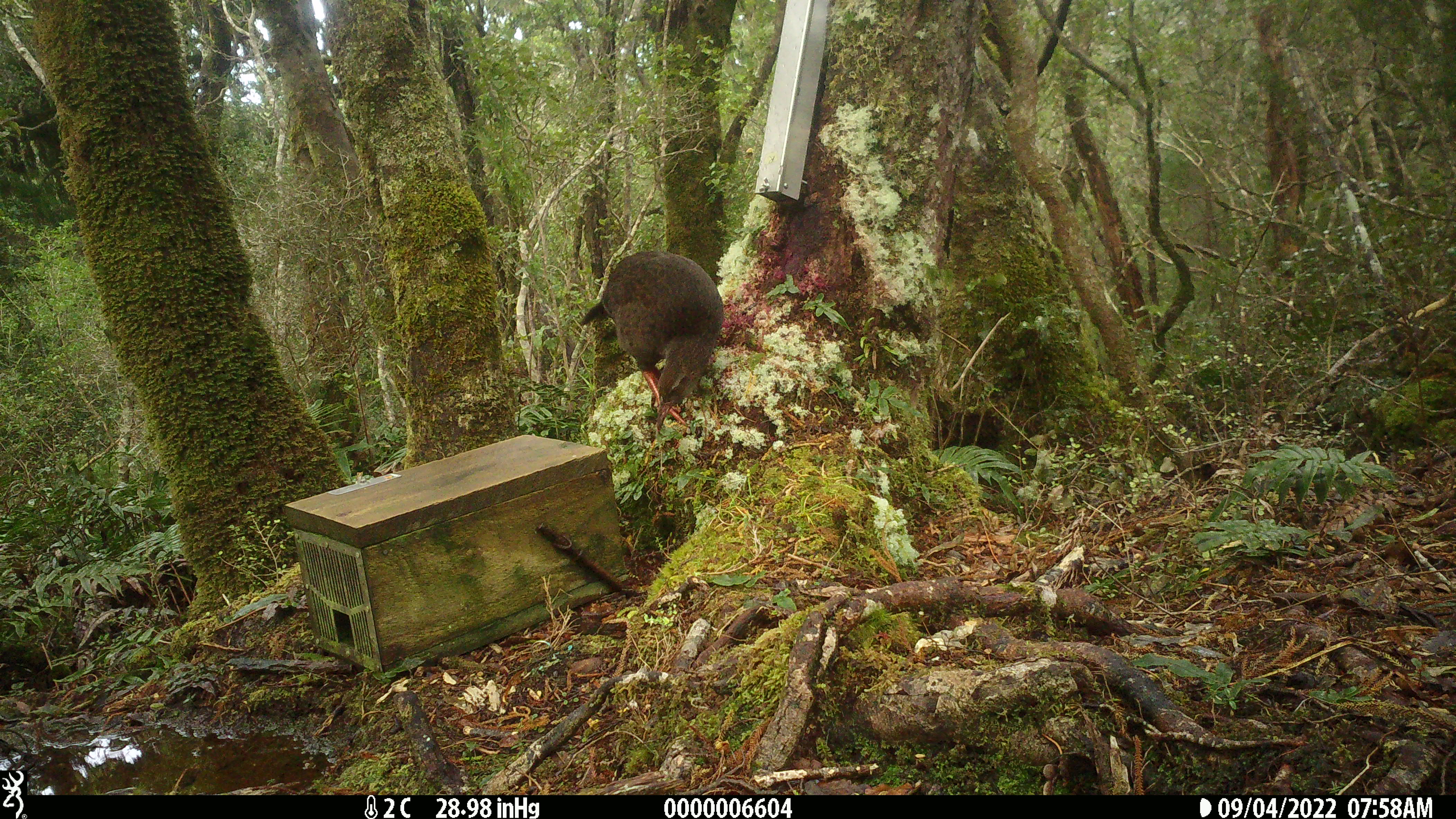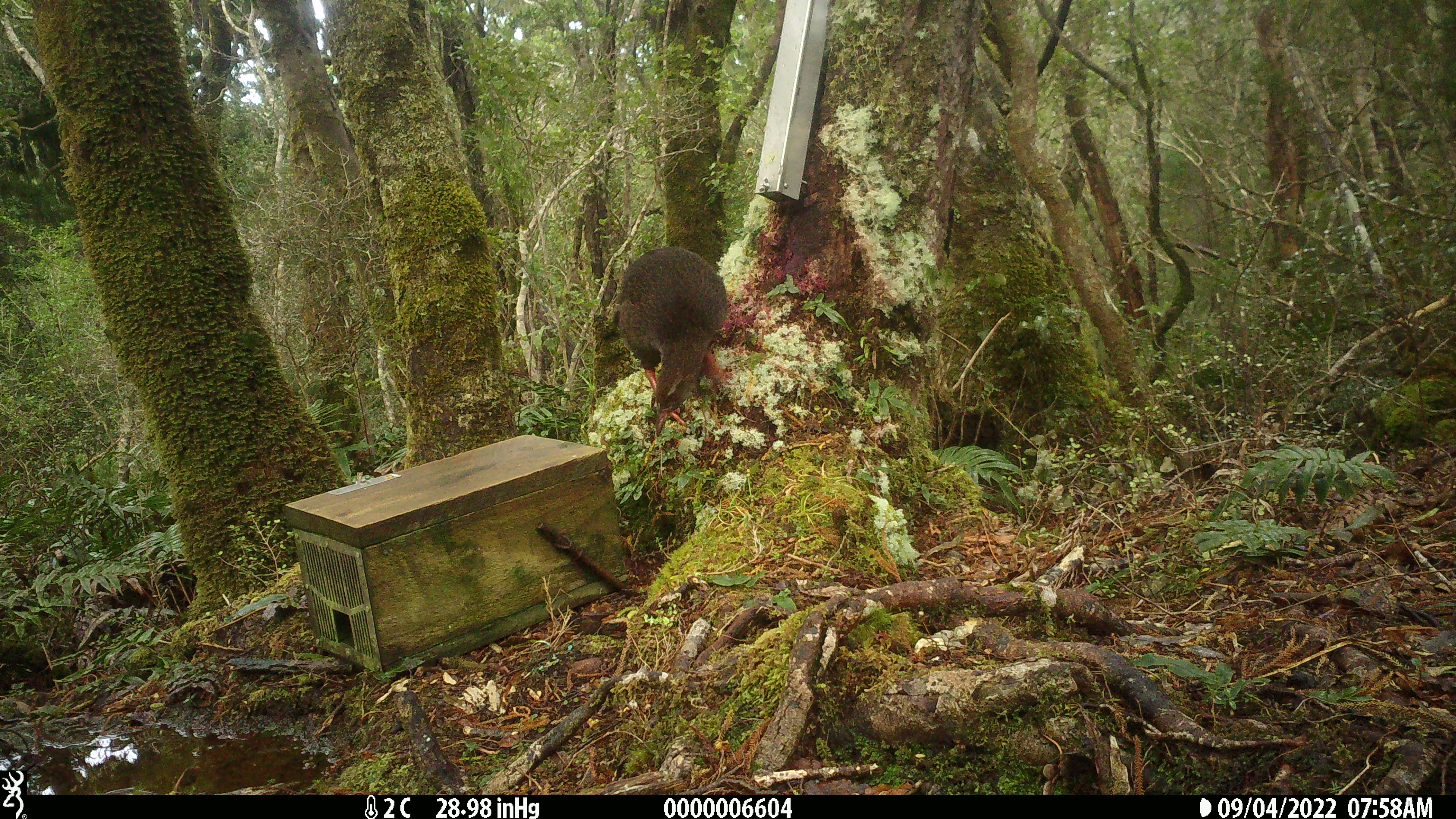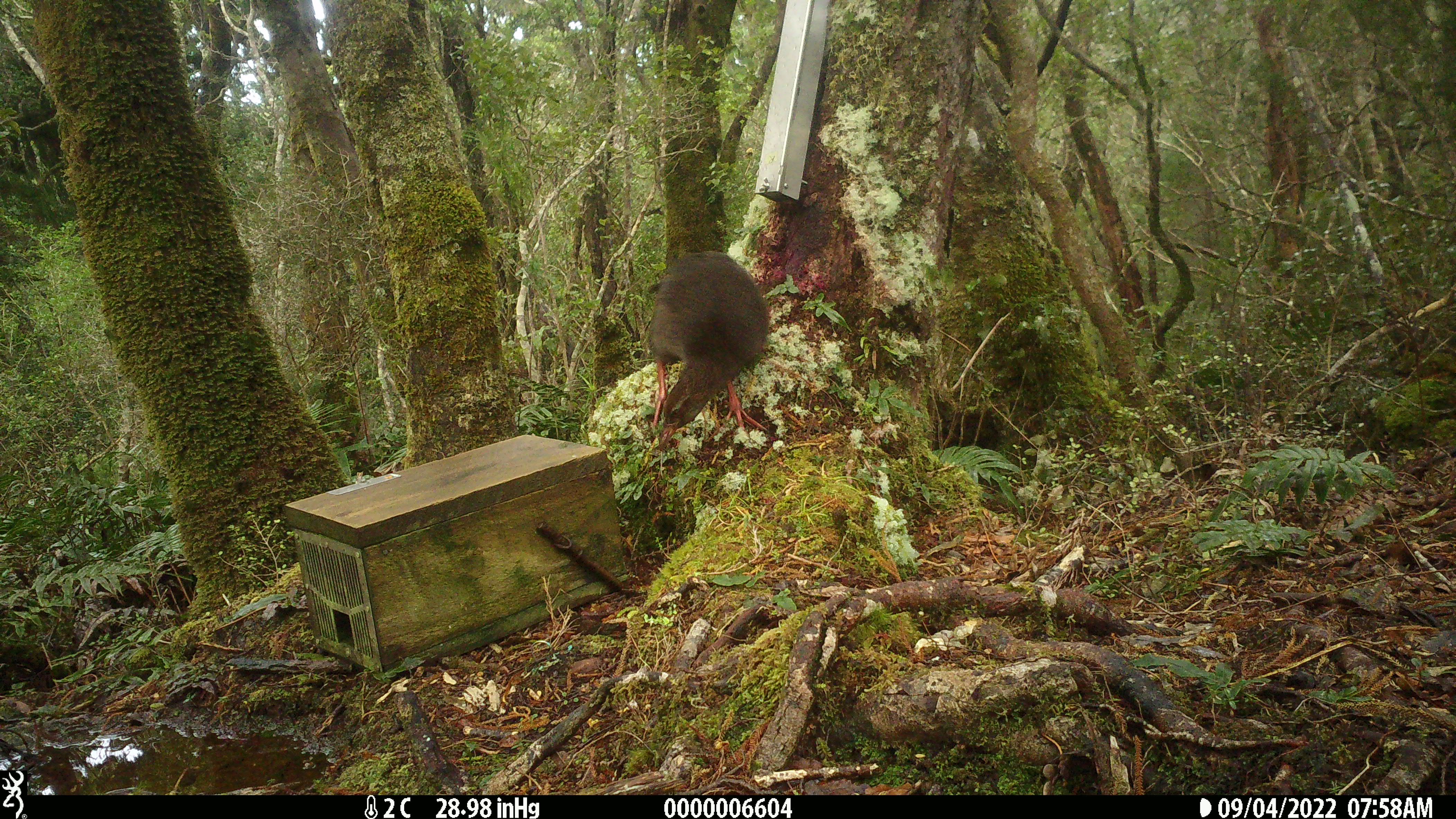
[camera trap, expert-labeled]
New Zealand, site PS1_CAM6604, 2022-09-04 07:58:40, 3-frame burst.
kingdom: Animalia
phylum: Chordata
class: Aves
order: Gruiformes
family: Rallidae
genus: Gallirallus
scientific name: Gallirallus australis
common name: weka